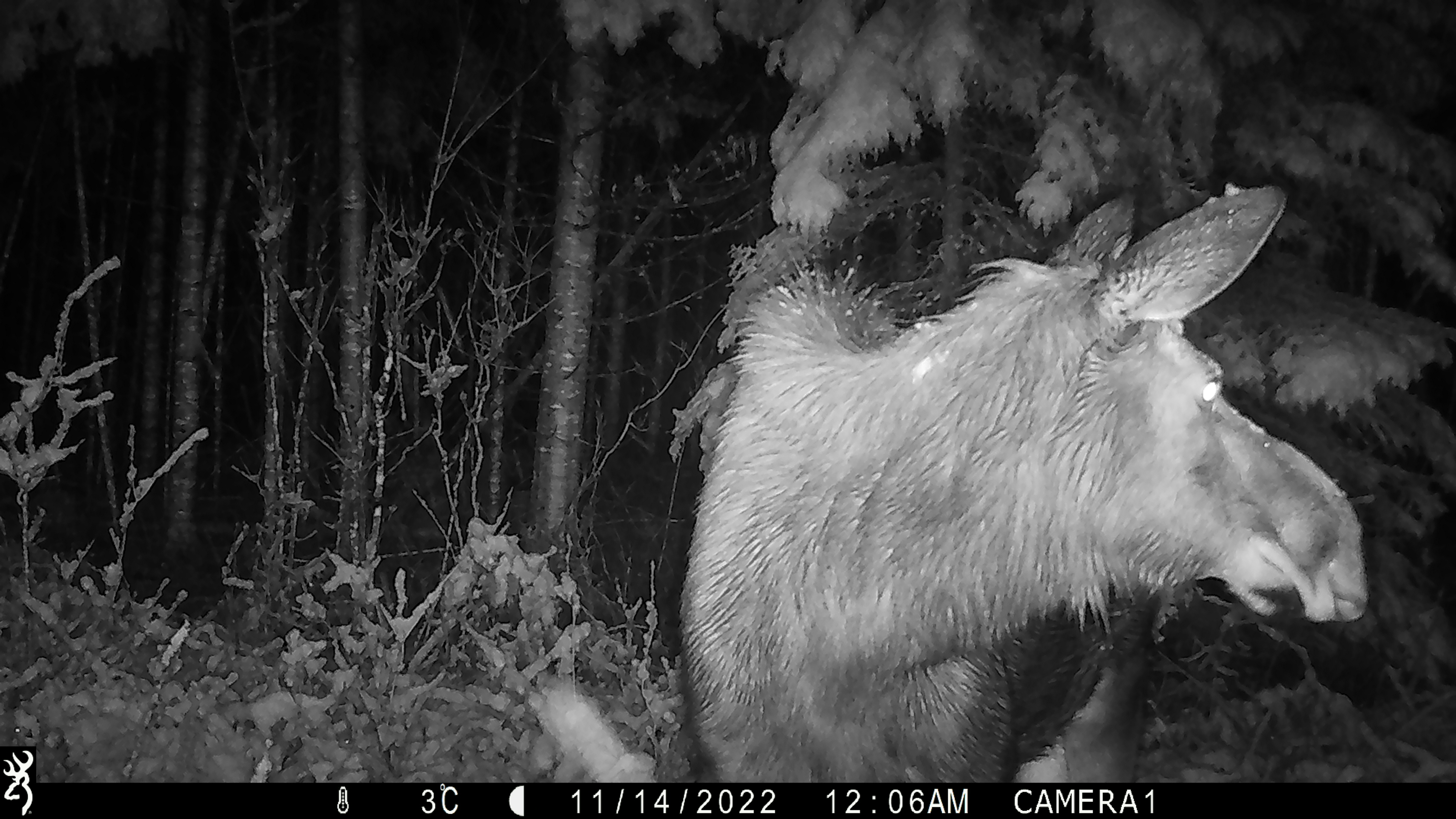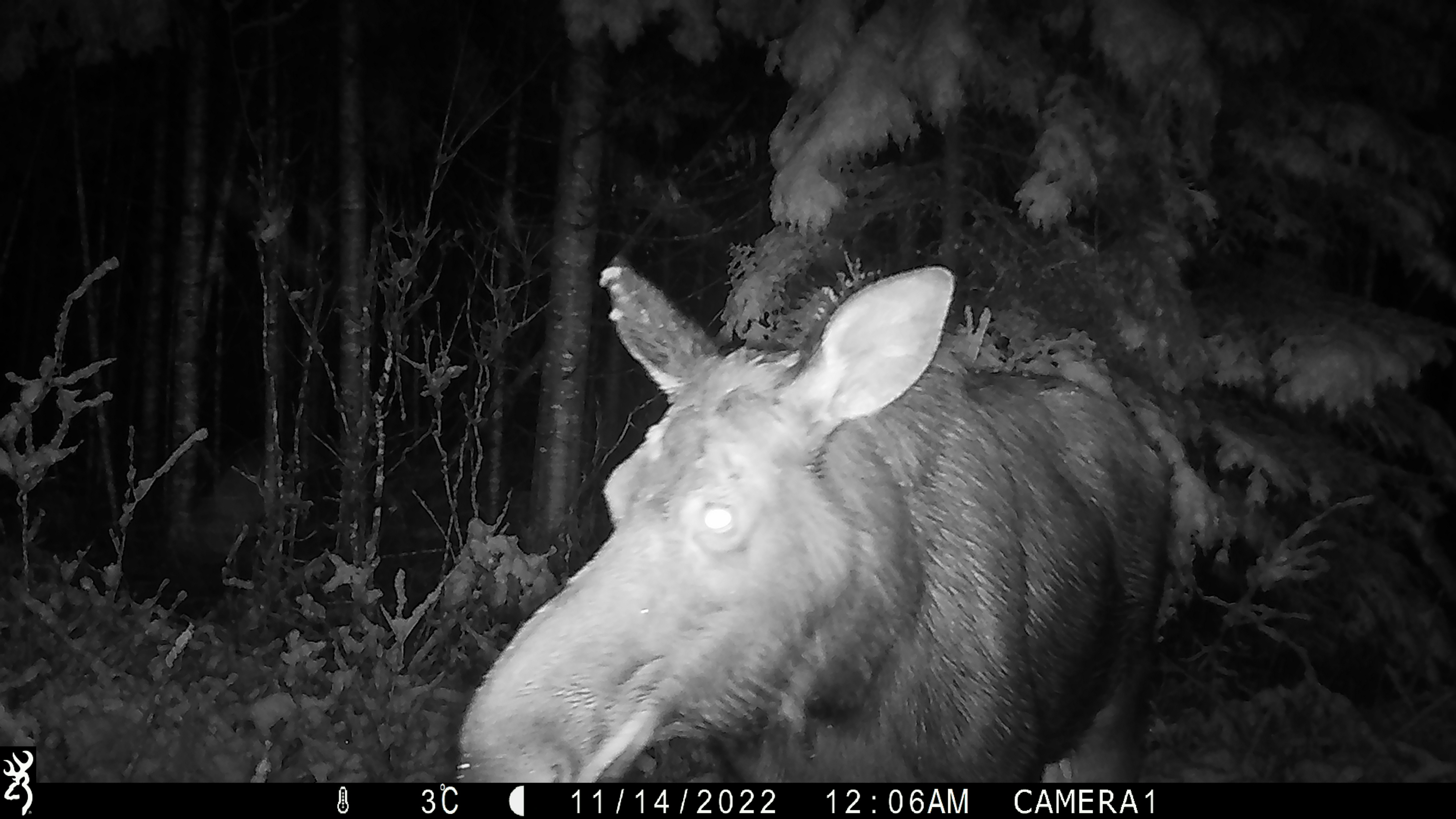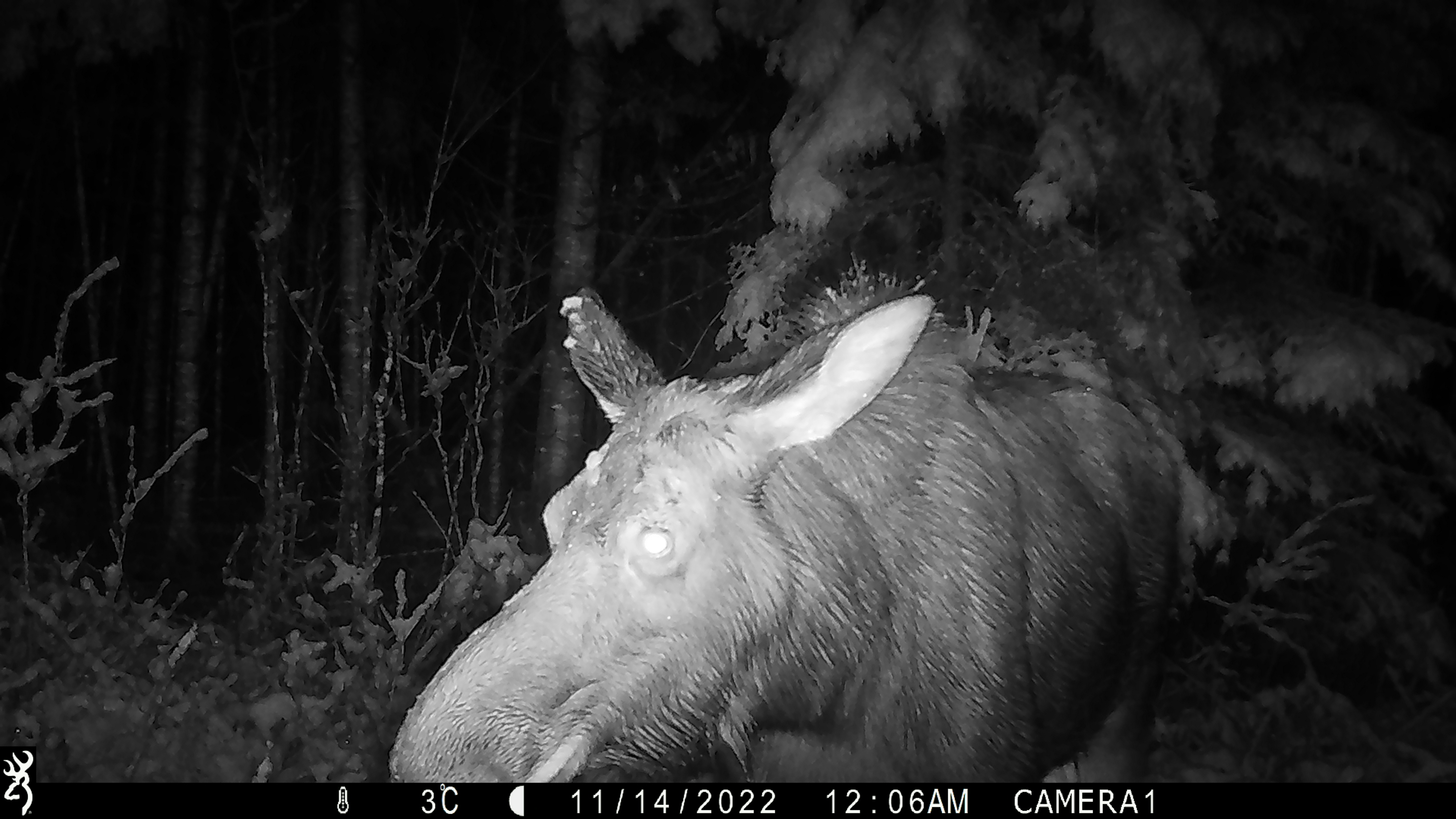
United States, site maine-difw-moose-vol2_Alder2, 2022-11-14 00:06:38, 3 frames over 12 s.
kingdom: Animalia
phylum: Chordata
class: Mammalia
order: Artiodactyla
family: Cervidae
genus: Alces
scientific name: Alces alces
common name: moose